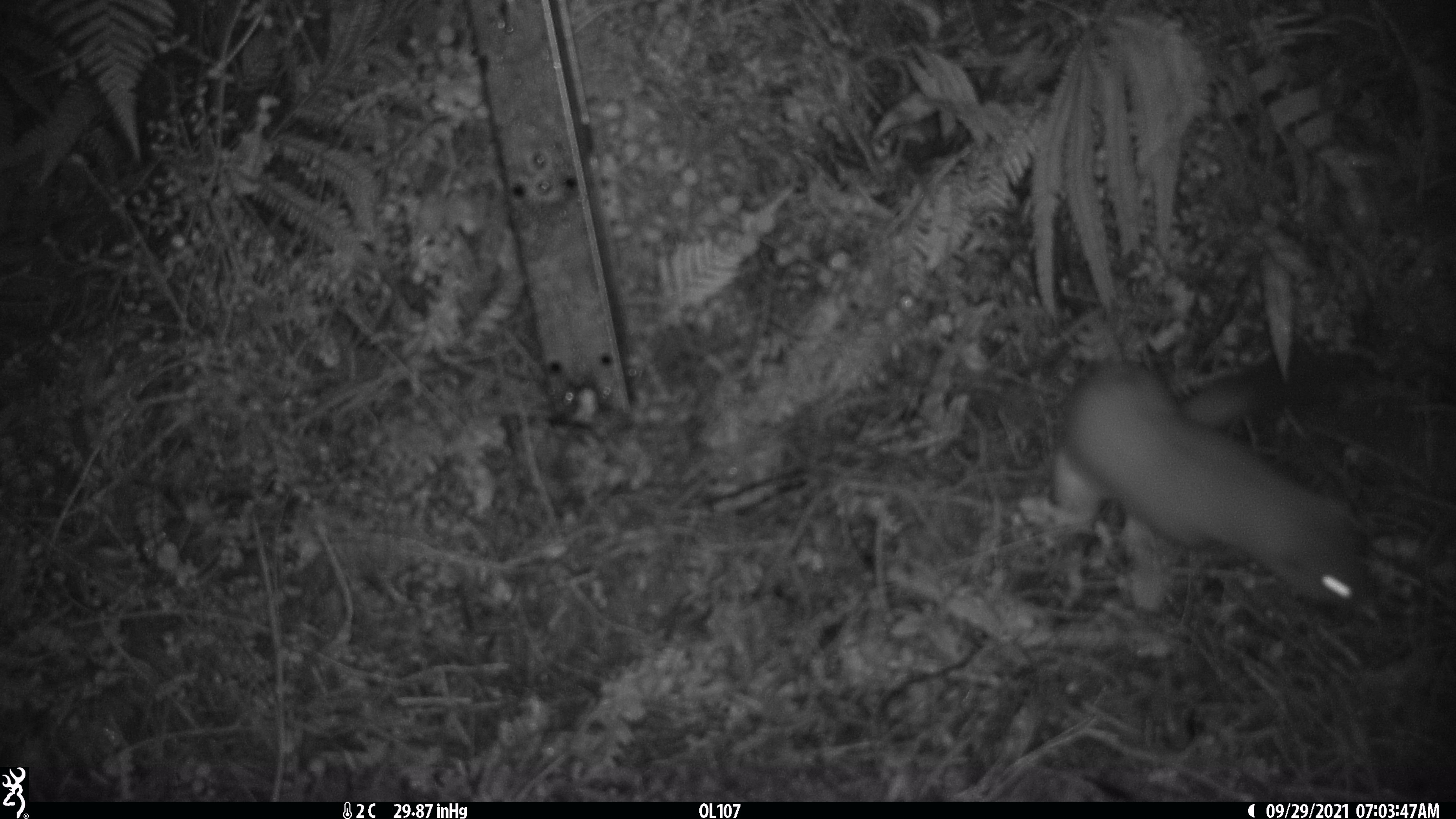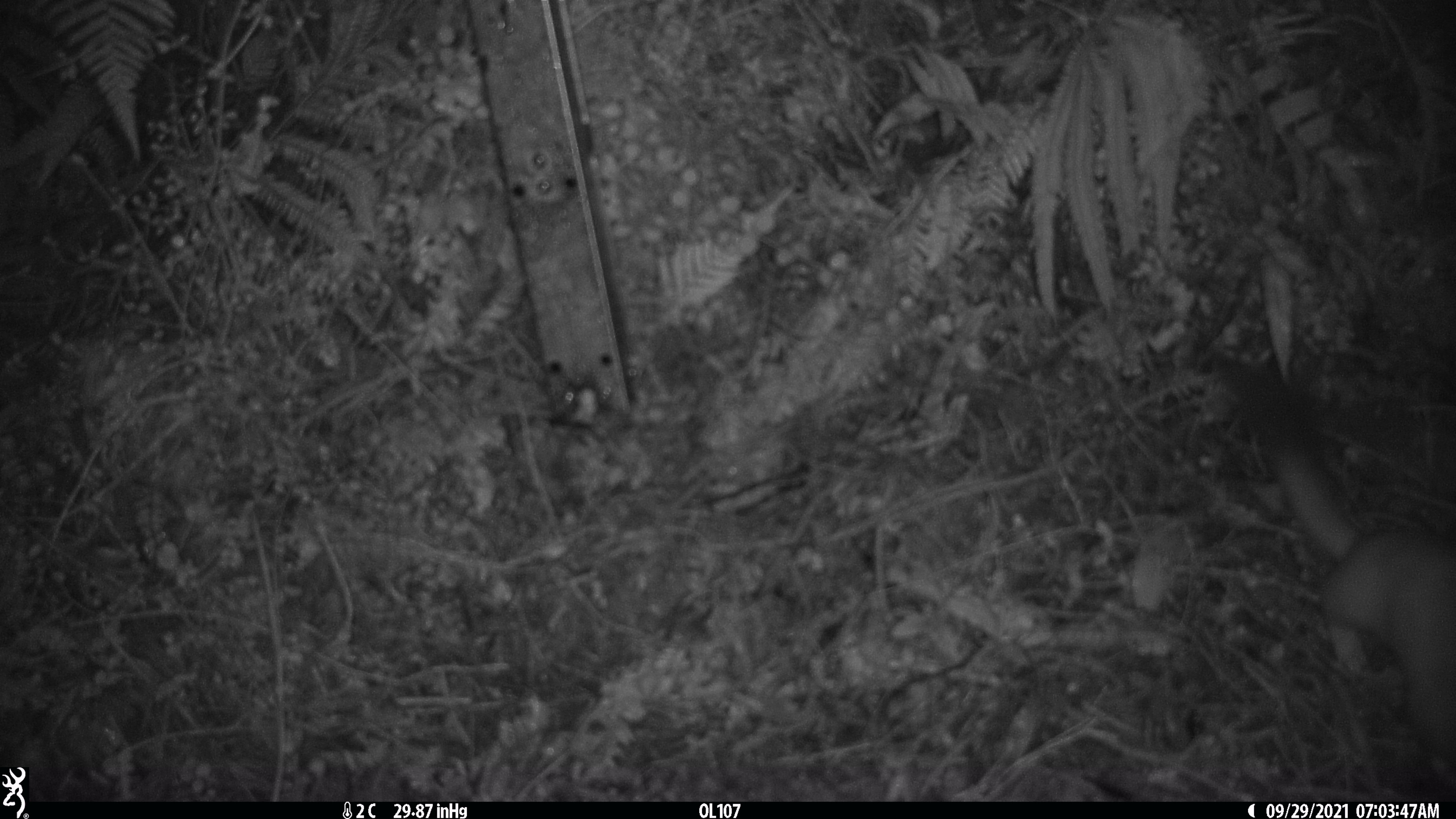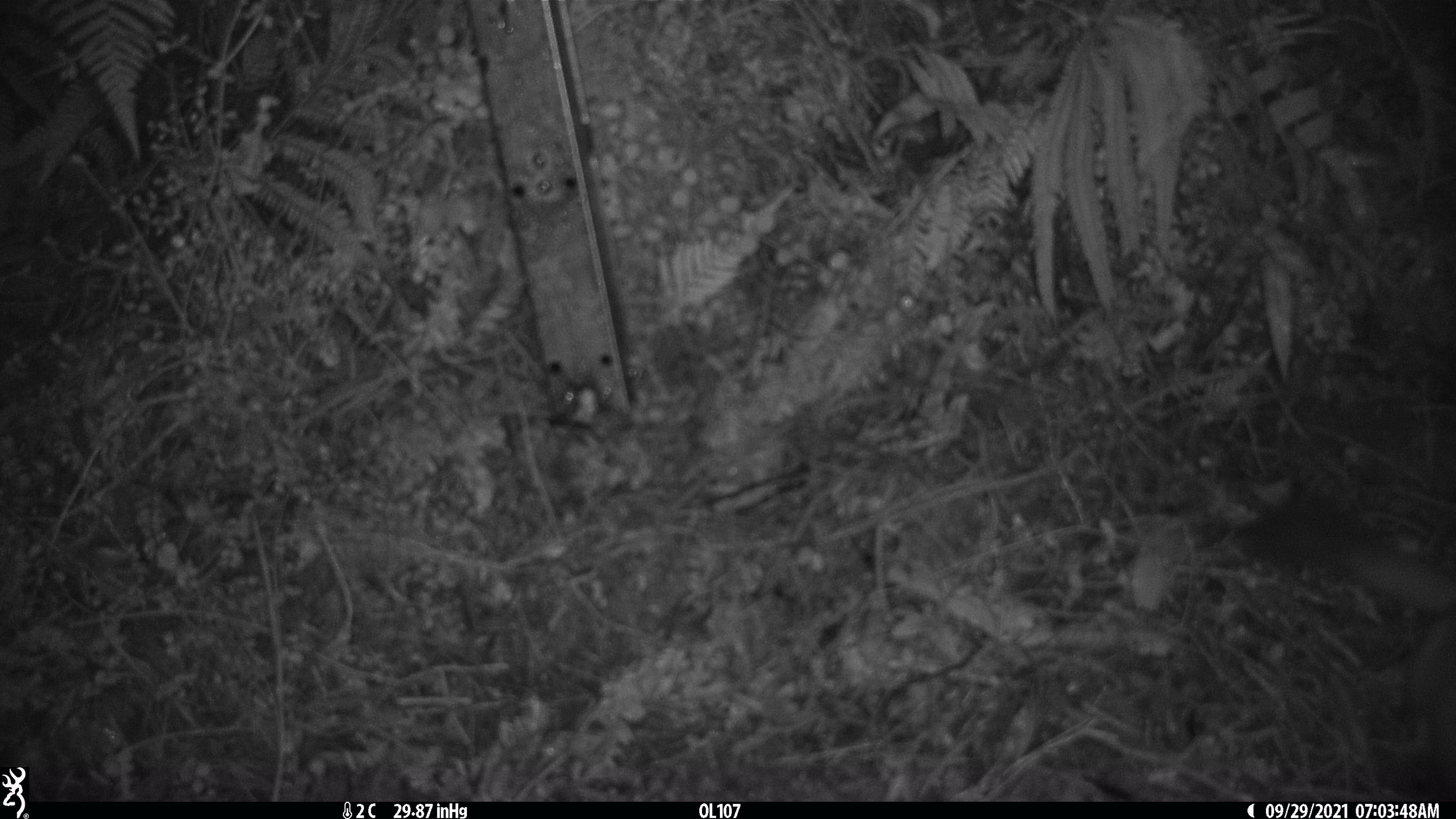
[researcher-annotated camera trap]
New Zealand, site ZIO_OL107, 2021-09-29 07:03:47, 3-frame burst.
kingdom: Animalia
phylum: Chordata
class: Mammalia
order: Carnivora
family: Mustelidae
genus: Mustela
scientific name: Mustela erminea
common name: stoat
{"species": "stoat (Mustela erminea)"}